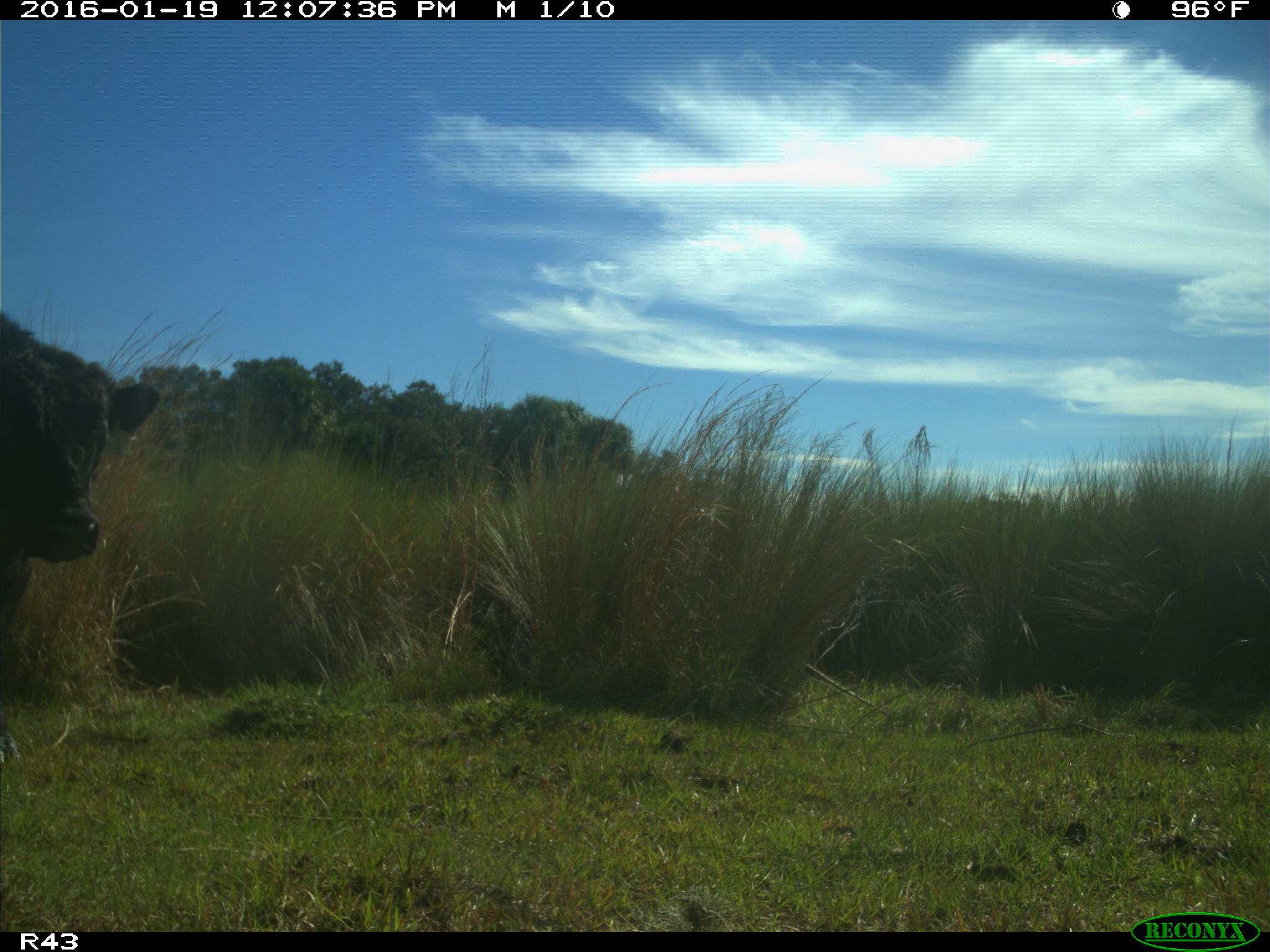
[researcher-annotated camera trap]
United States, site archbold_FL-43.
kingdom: Animalia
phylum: Chordata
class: Mammalia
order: Artiodactyla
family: Bovidae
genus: Bos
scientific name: Bos taurus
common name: domestic cow